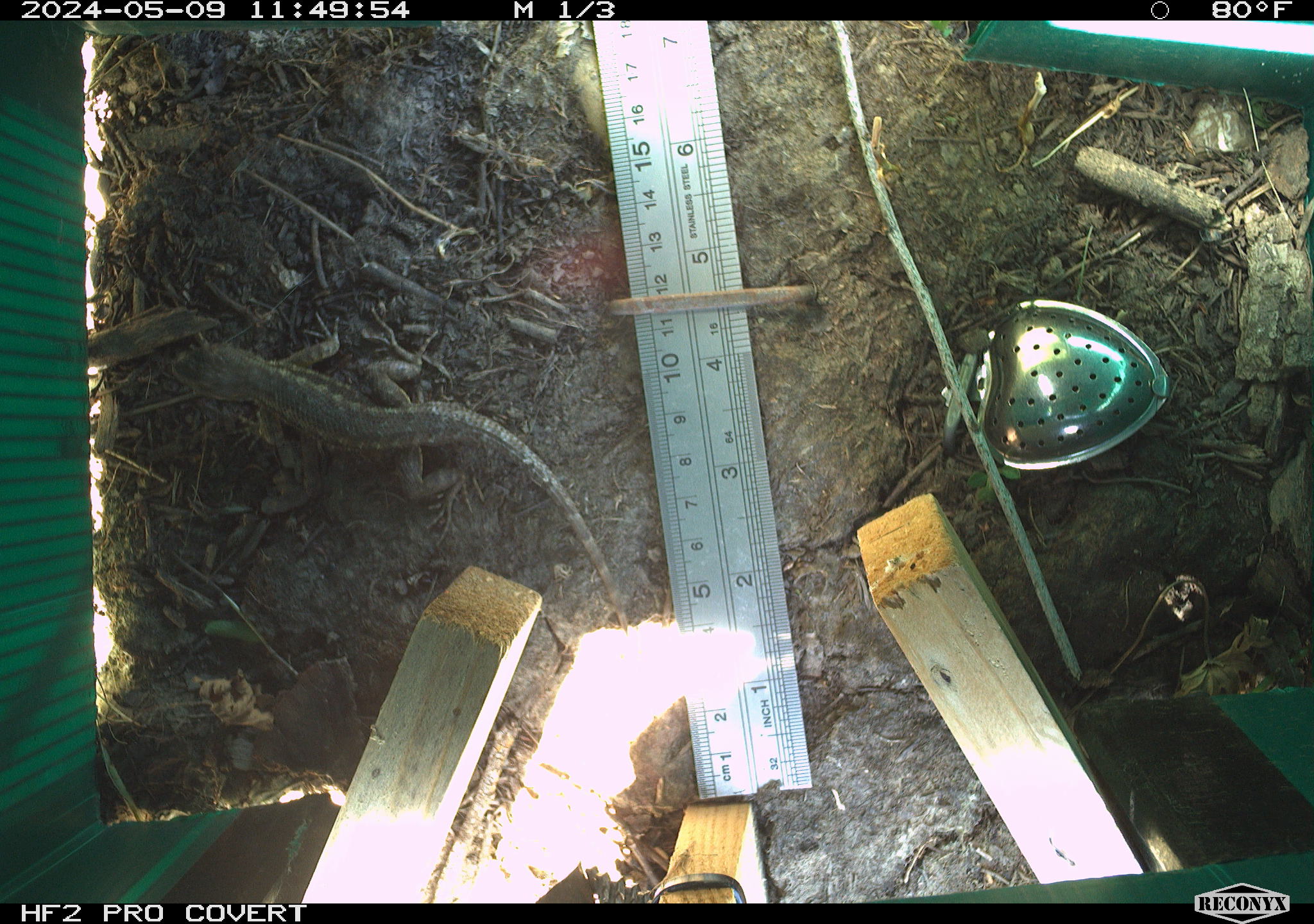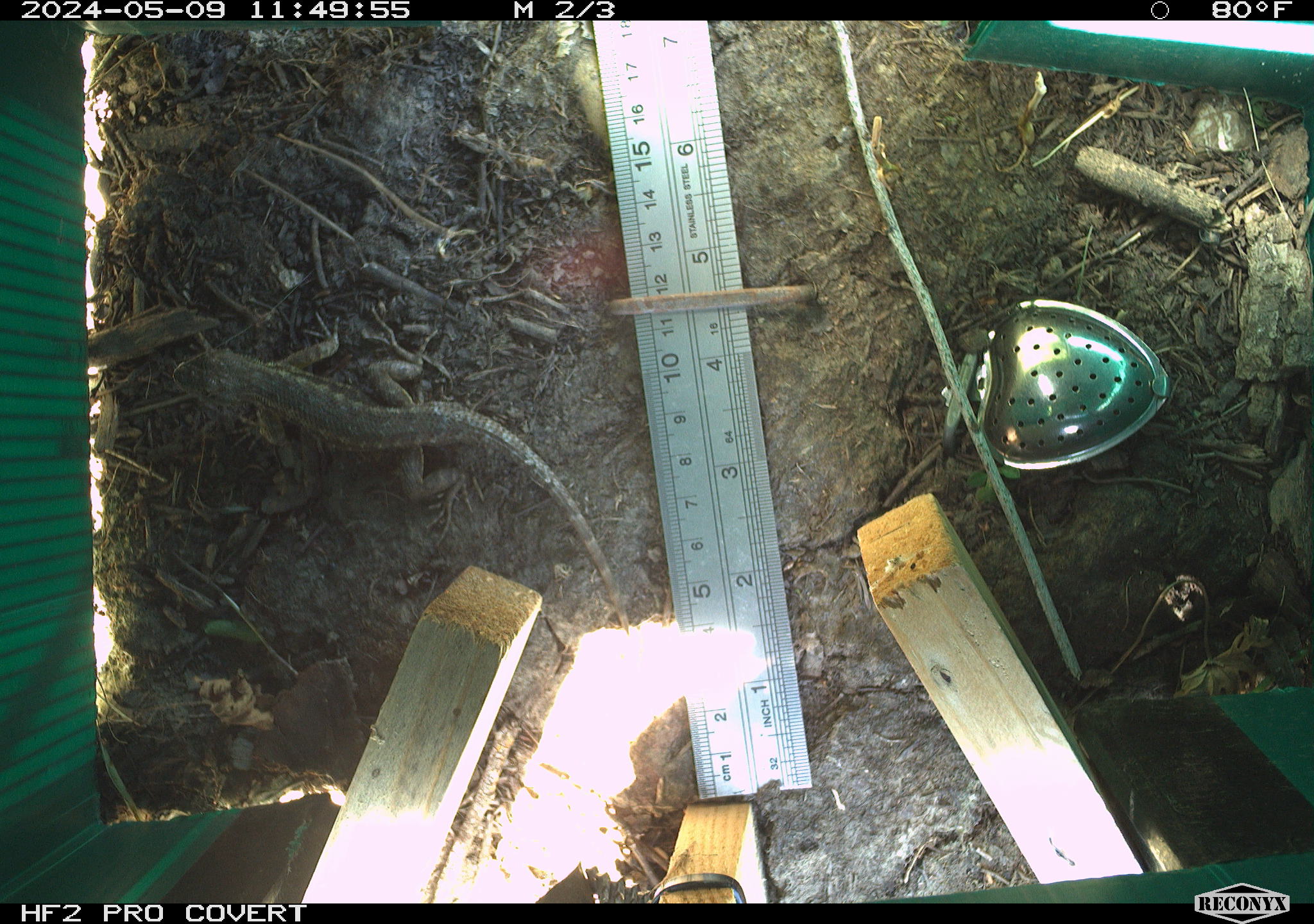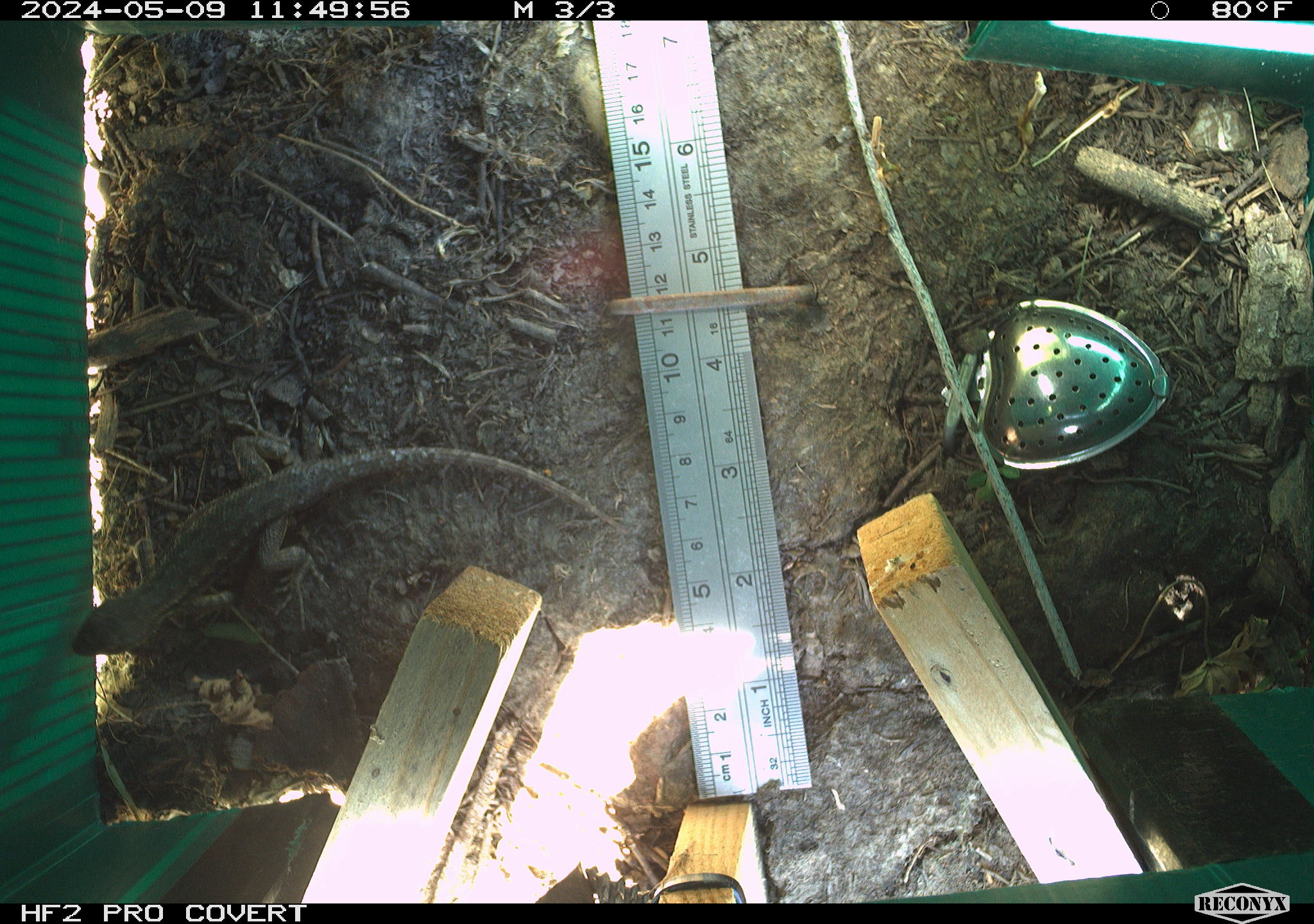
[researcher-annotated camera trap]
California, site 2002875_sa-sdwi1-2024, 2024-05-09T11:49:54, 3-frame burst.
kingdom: Animalia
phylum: Chordata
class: Reptilia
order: Squamata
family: Phrynosomatidae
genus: Sceloporus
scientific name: Sceloporus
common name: spiny lizards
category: sceloporus species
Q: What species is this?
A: Sceloporus species (spiny lizards) (Sceloporus).